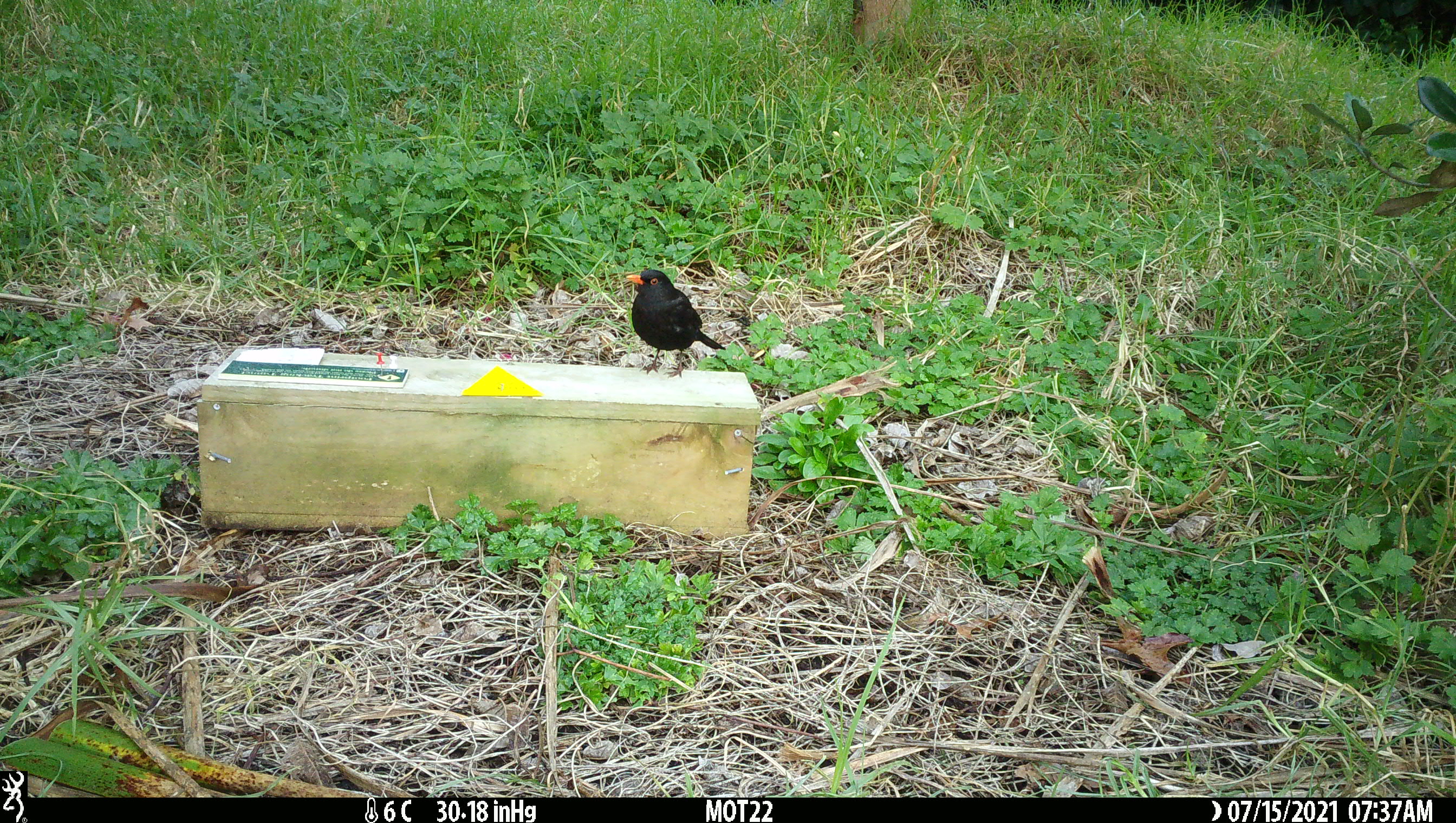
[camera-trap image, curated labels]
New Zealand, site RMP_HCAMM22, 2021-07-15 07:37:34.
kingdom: Animalia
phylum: Chordata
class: Aves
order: Passeriformes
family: Turdidae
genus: Turdus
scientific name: Turdus merula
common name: eurasian blackbird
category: blackbird